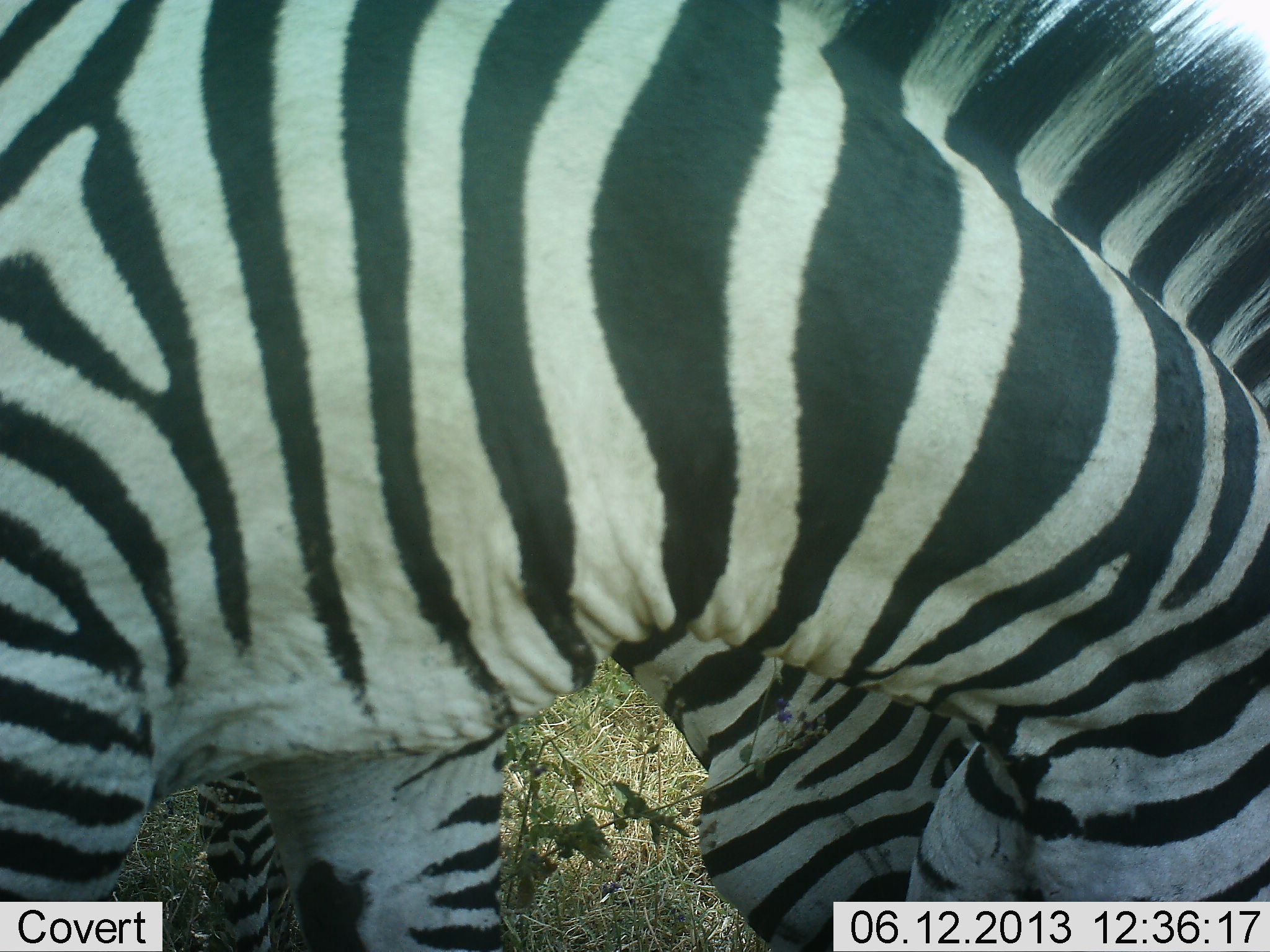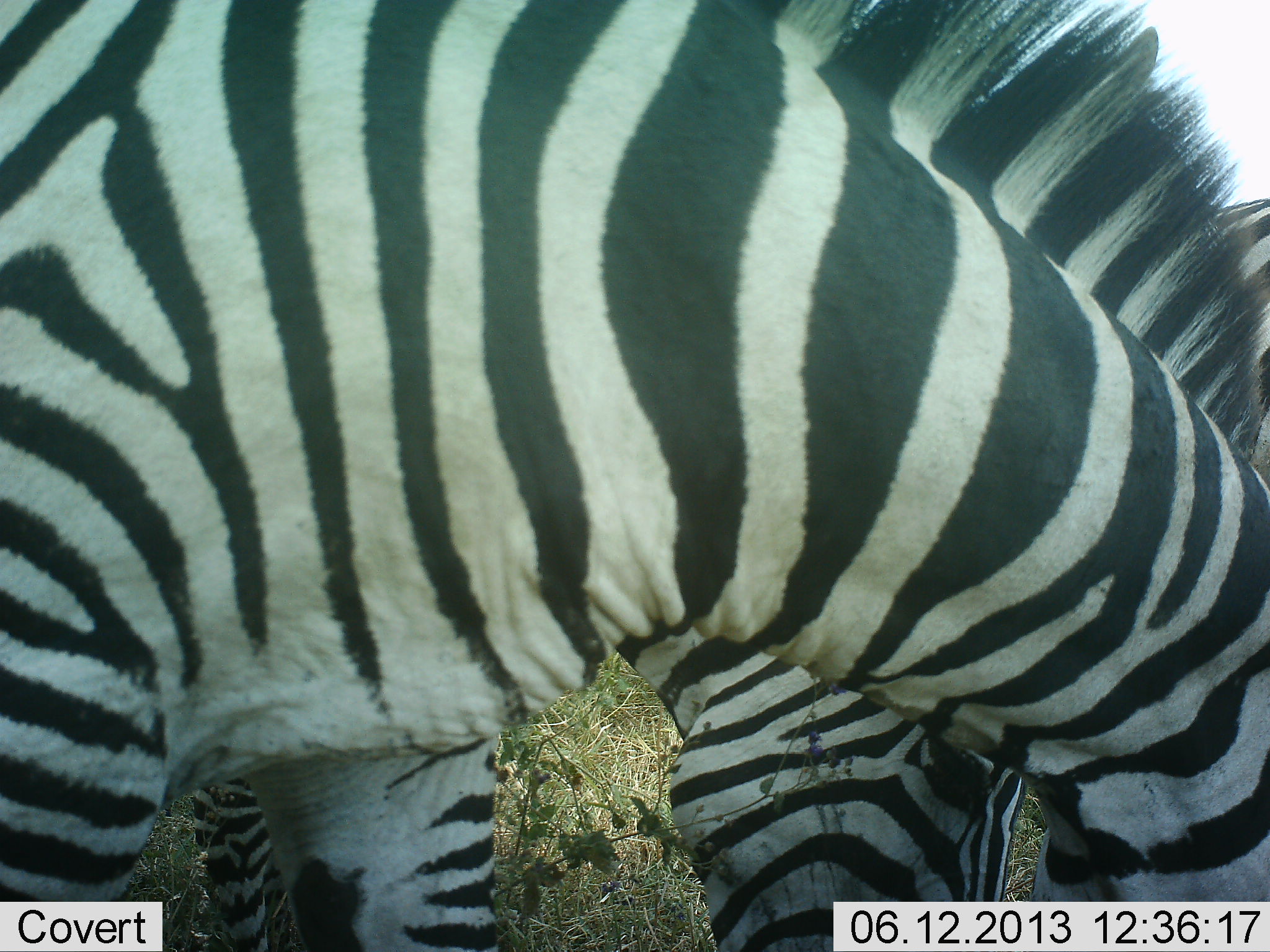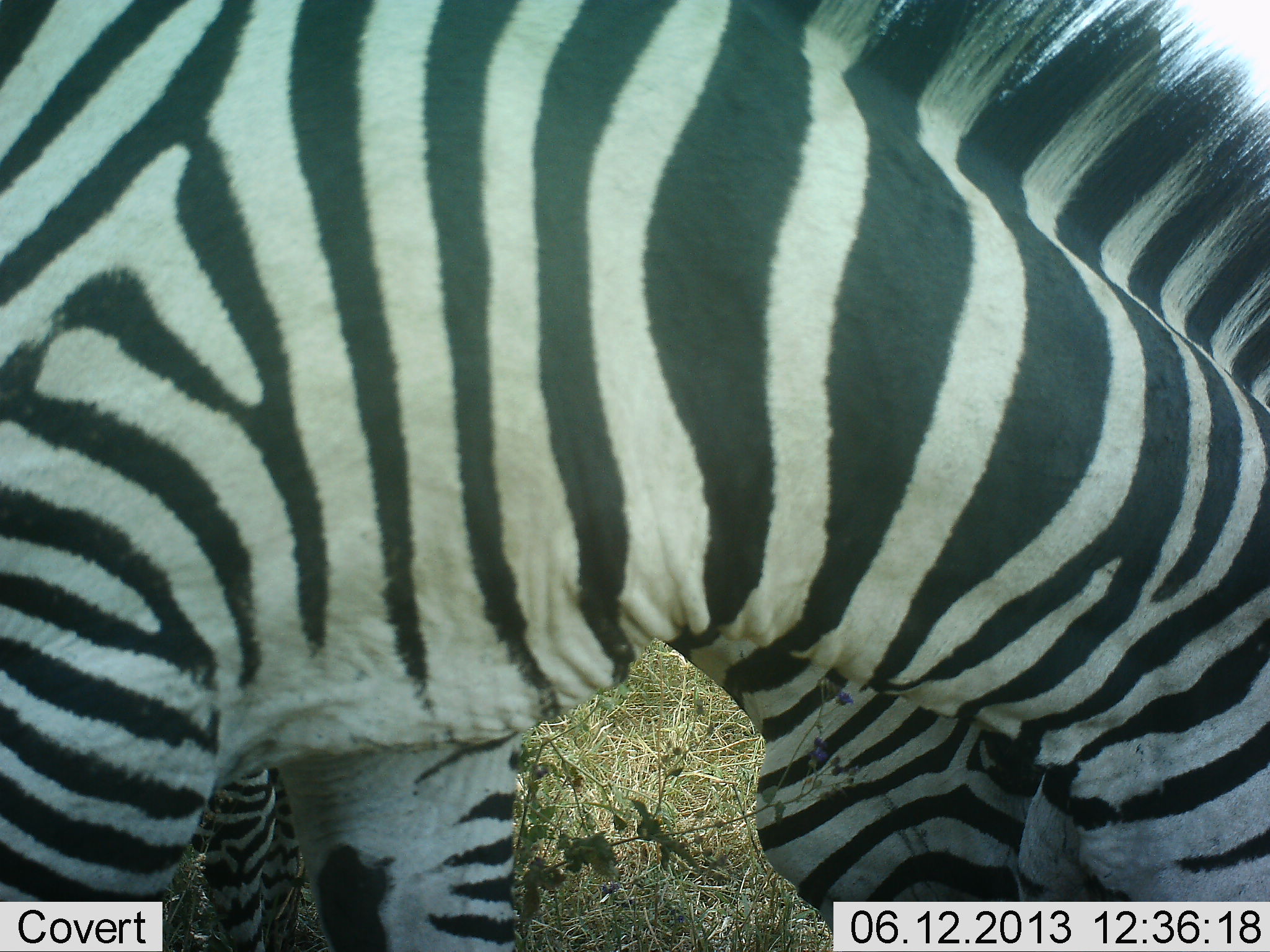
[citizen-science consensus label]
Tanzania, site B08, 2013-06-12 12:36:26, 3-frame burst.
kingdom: Animalia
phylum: Chordata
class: Mammalia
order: Perissodactyla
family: Equidae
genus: Equus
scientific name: Equus quagga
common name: plains zebra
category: zebra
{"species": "zebra (plains zebra) (Equus quagga)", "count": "2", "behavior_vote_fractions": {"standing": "0%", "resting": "0%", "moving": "0%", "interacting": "0%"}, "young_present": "0%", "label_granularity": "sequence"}